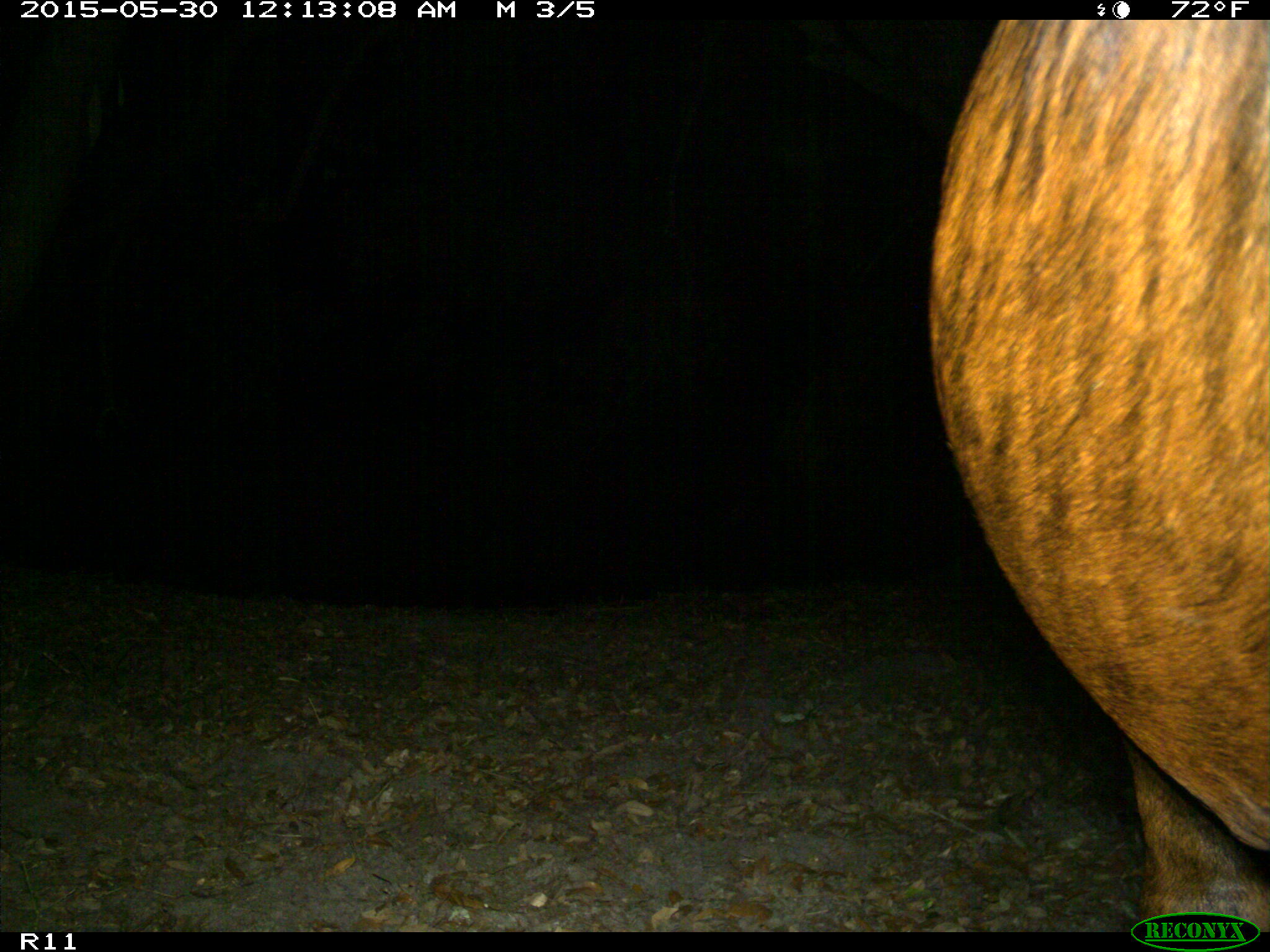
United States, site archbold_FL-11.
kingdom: Animalia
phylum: Chordata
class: Mammalia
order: Artiodactyla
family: Bovidae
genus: Bos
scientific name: Bos taurus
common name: domestic cow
Bos taurus (domestic cow).